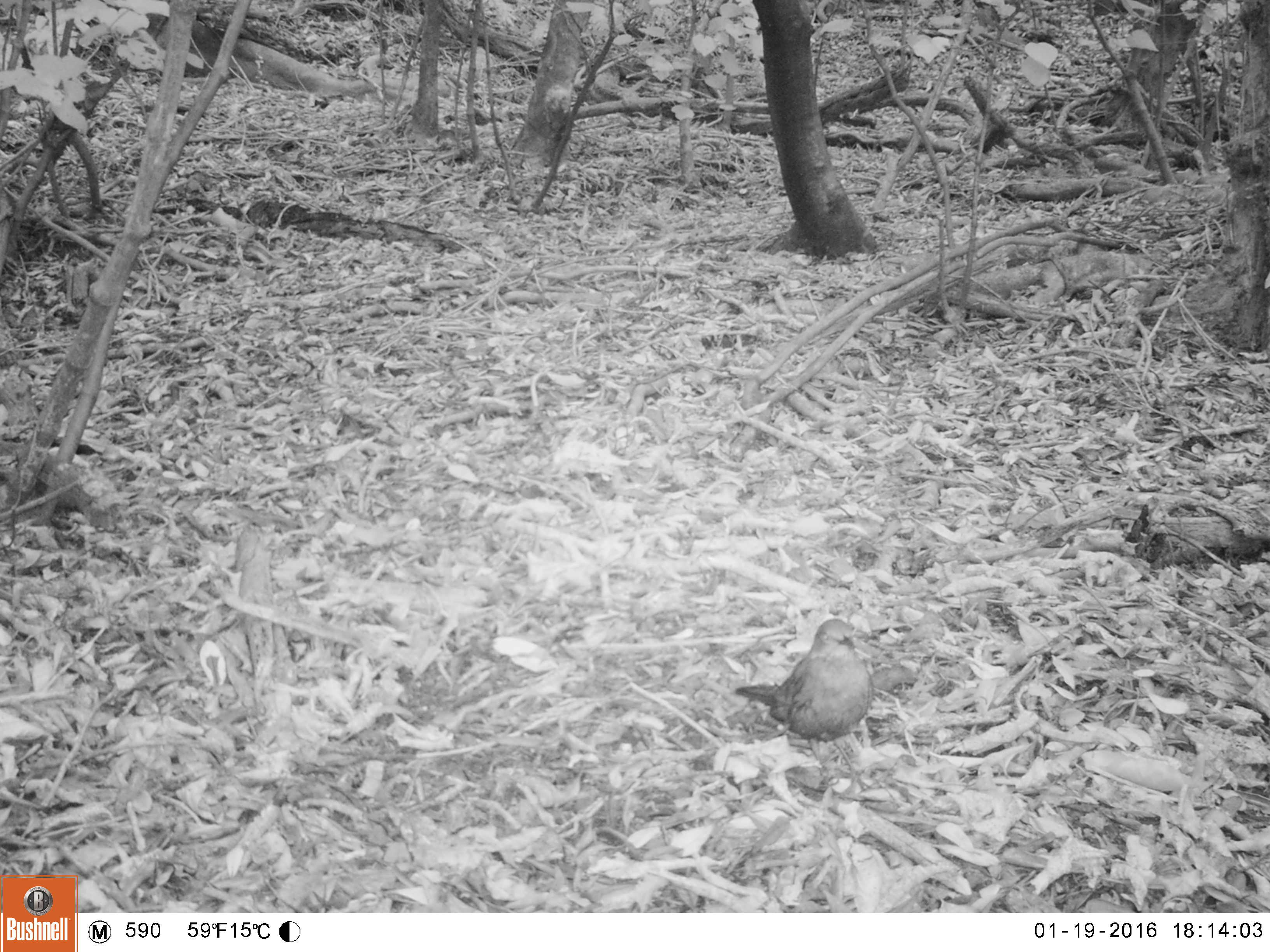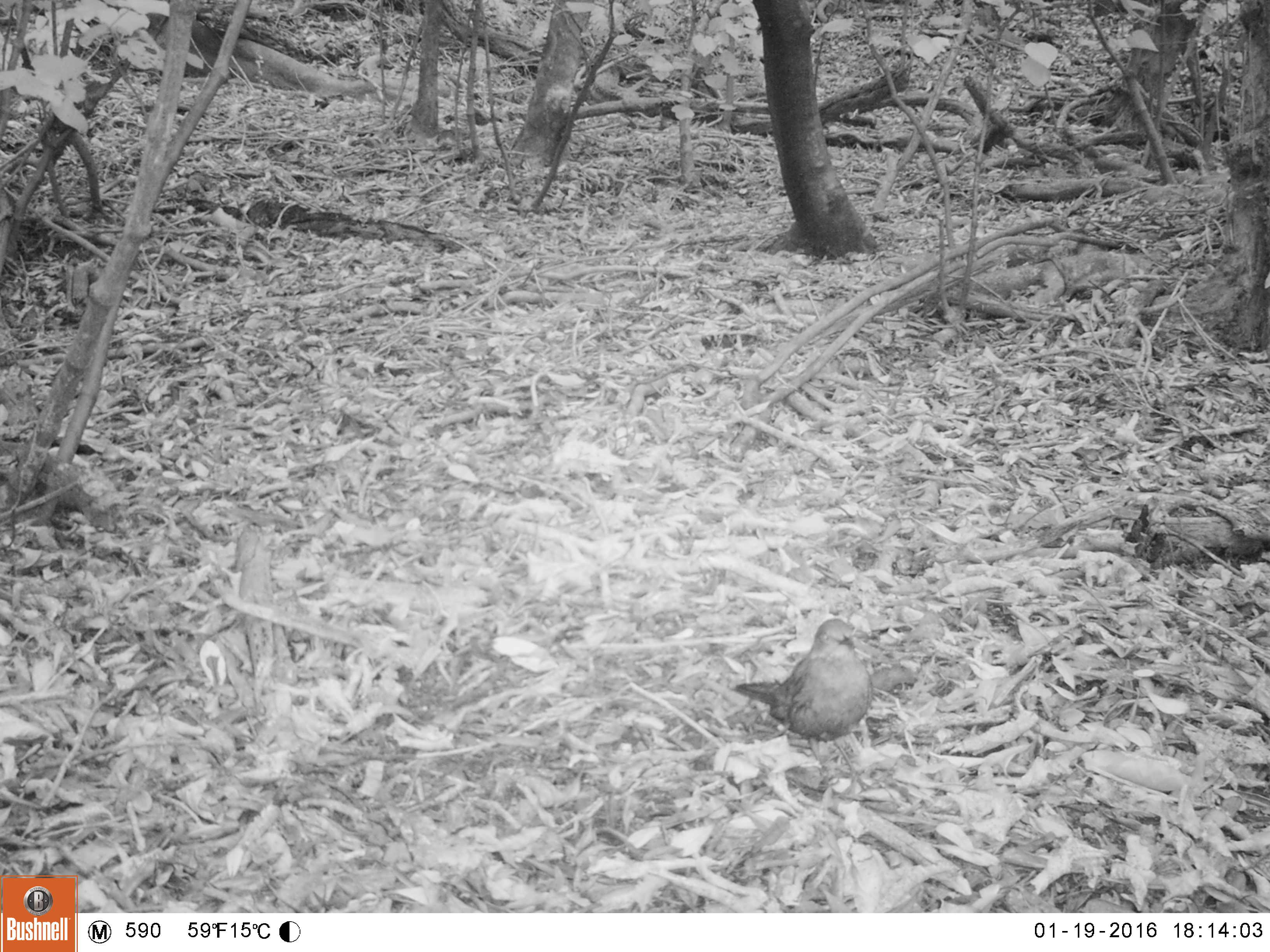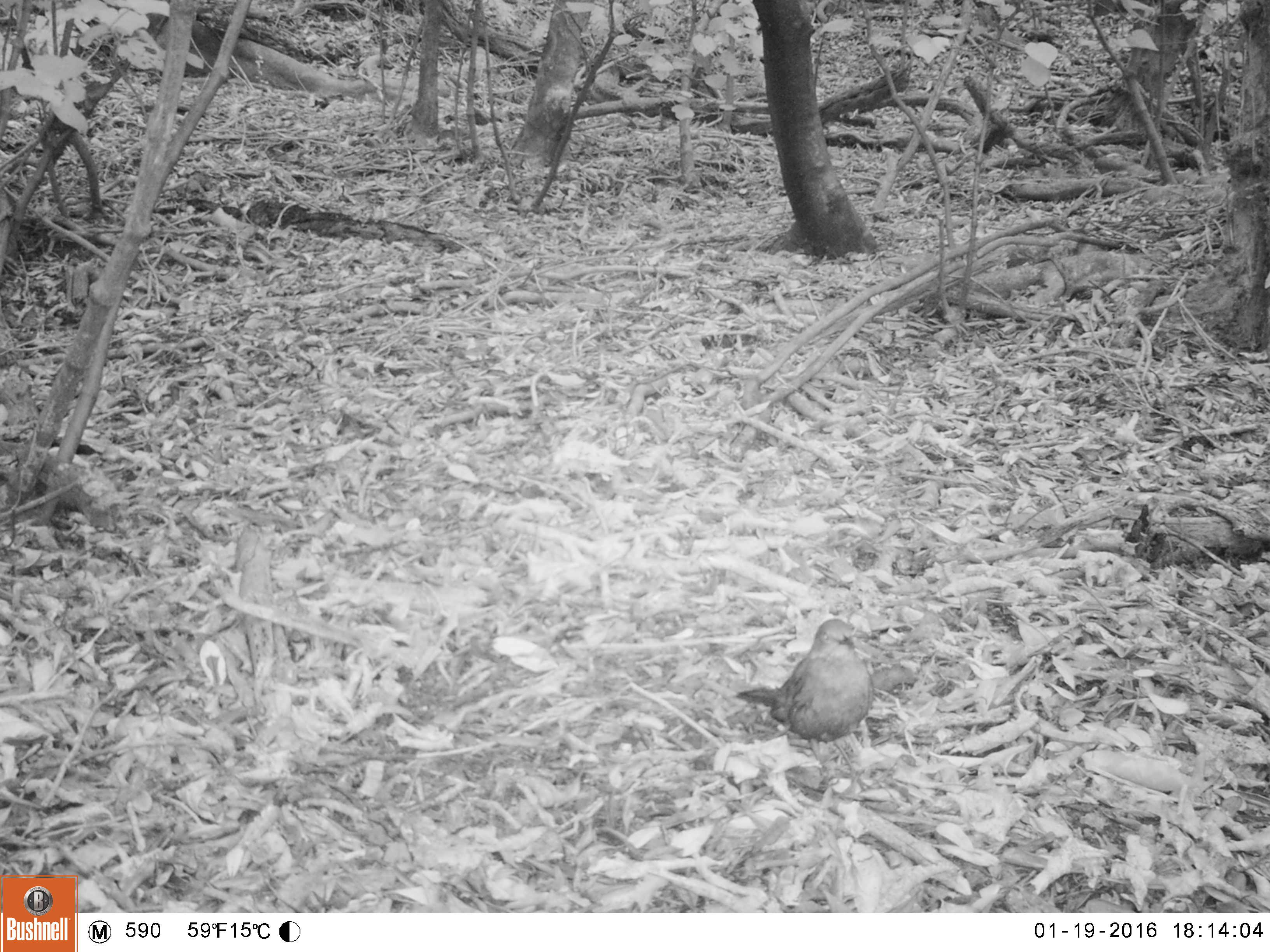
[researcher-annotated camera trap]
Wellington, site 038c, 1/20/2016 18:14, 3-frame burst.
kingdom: Animalia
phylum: Chordata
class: Aves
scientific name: Aves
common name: bird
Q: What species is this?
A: Bird (Aves).